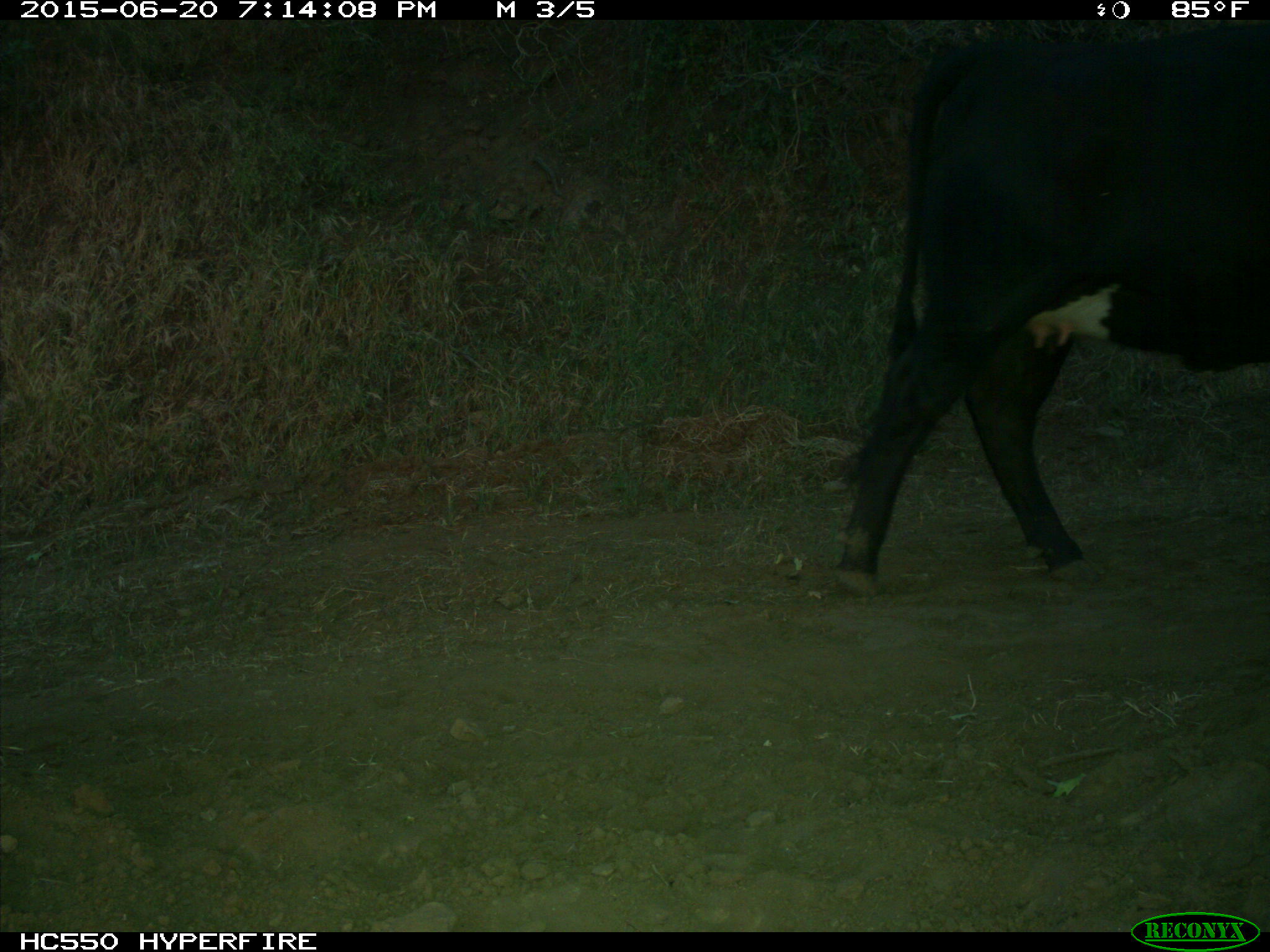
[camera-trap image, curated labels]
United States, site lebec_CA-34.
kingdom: Animalia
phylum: Chordata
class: Mammalia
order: Artiodactyla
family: Bovidae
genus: Bos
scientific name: Bos taurus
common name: domestic cow